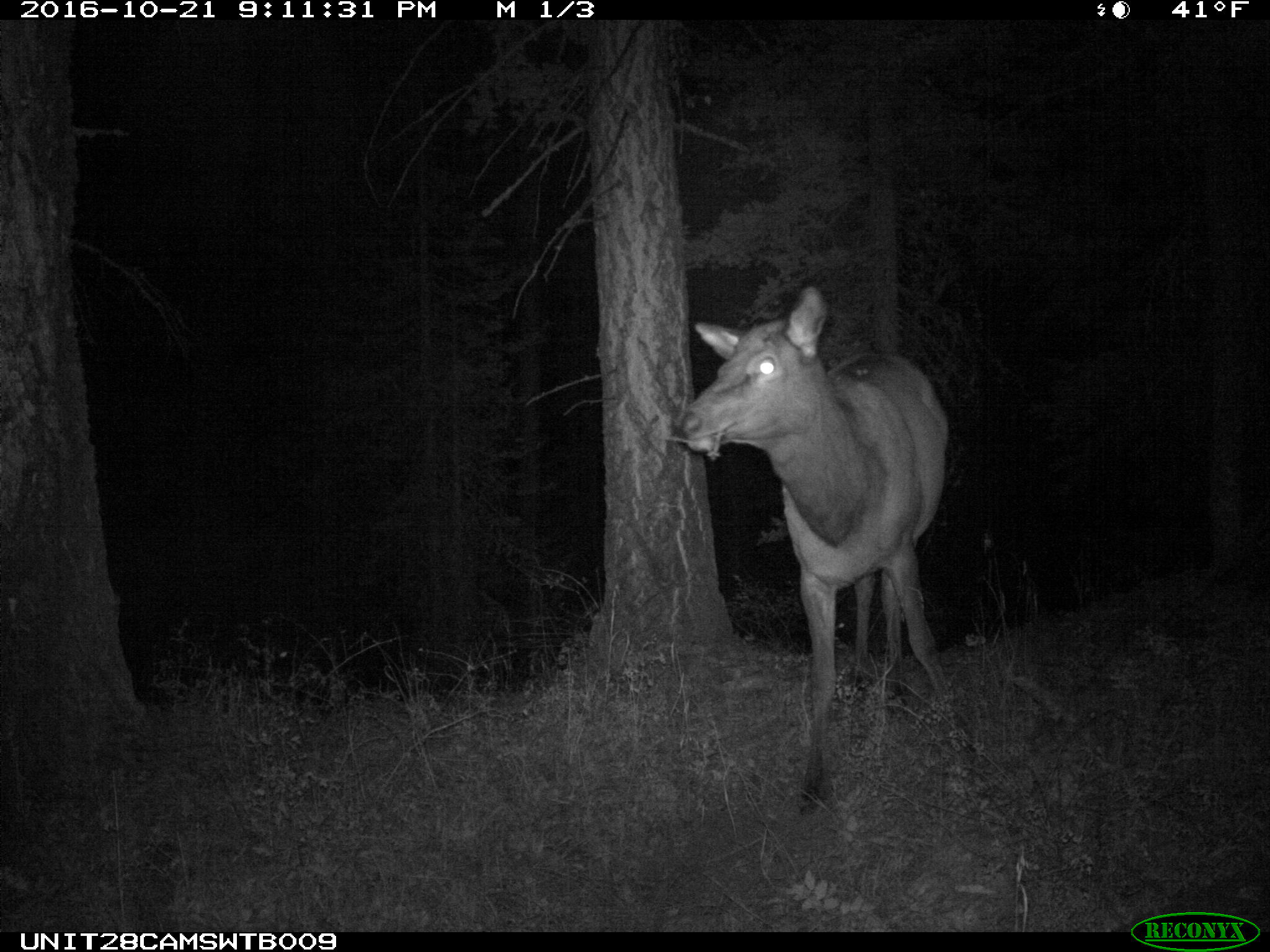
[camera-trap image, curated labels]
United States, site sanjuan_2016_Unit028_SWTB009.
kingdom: Animalia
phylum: Chordata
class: Mammalia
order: Artiodactyla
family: Cervidae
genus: Cervus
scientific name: Cervus elaphus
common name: red deer